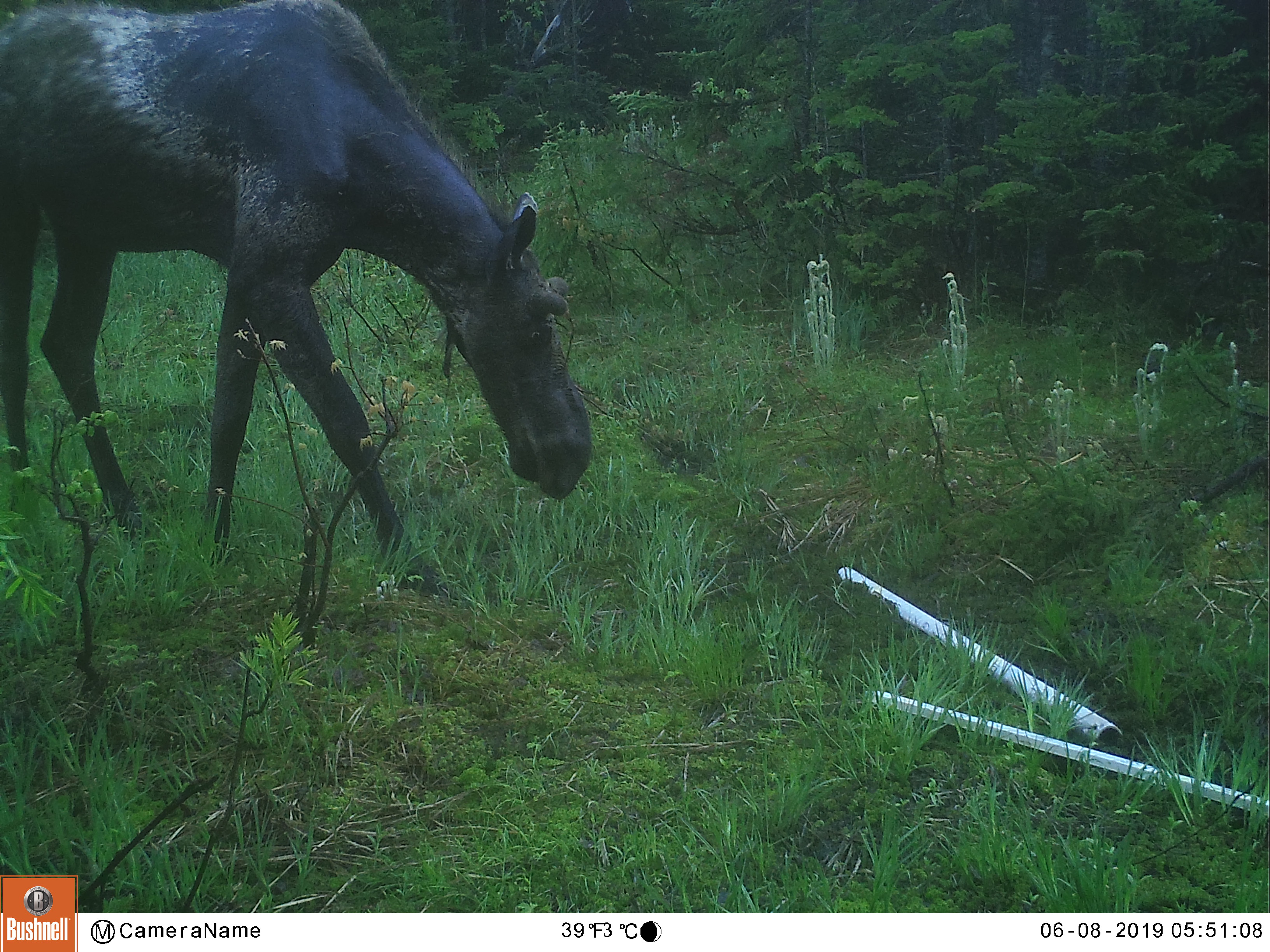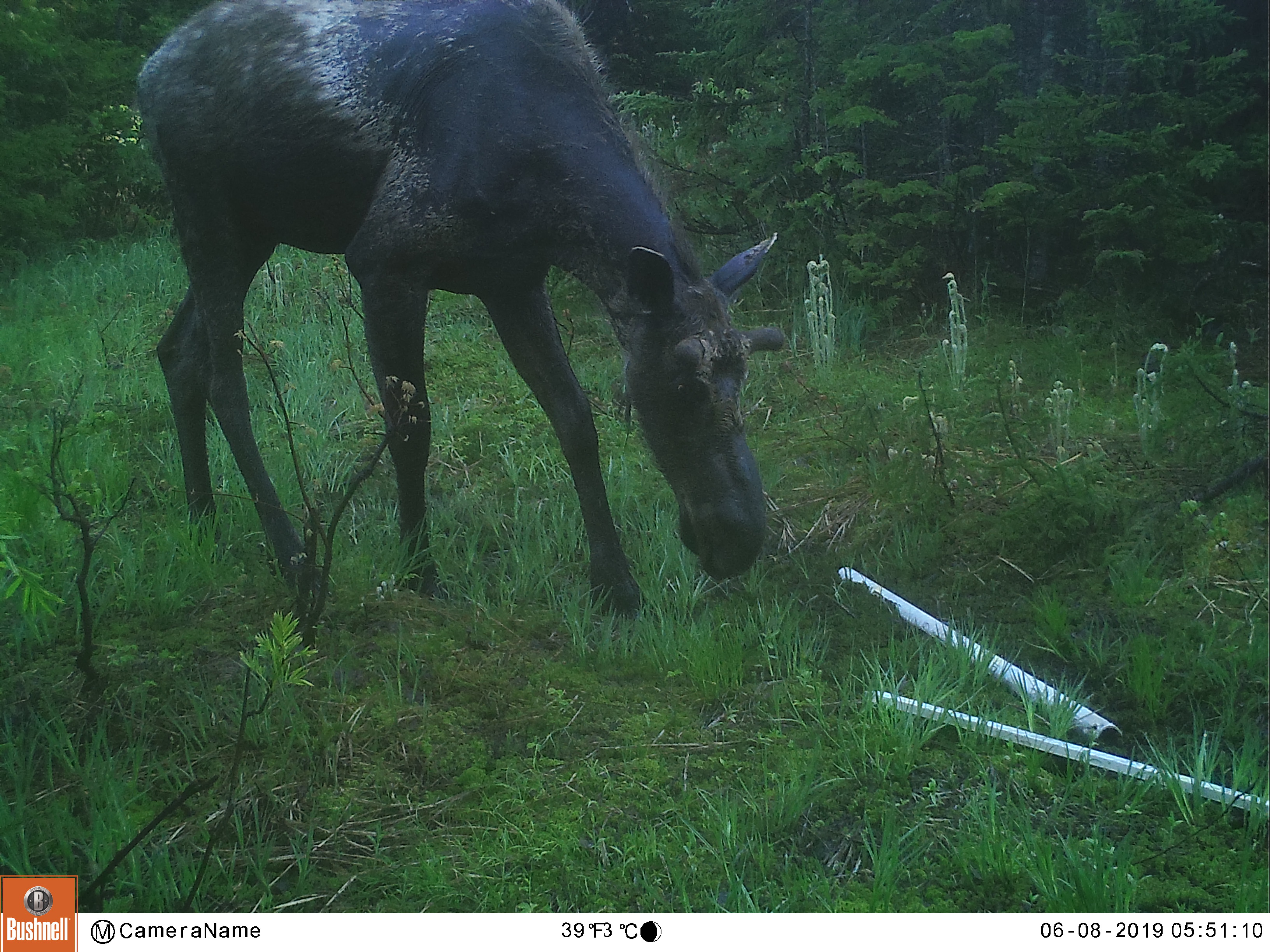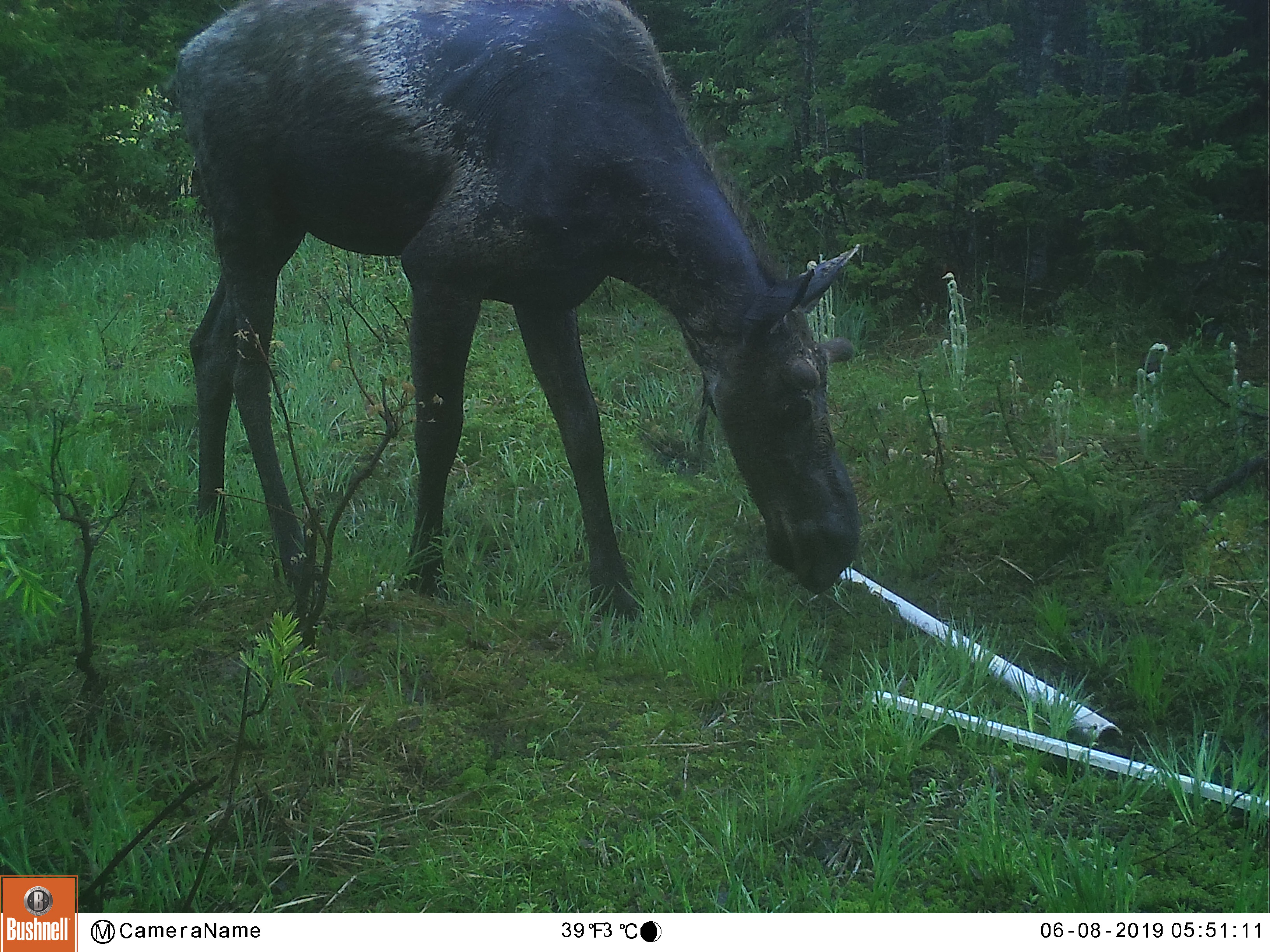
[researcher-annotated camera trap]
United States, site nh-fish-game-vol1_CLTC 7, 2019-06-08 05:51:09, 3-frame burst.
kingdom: Animalia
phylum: Chordata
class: Mammalia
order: Artiodactyla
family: Cervidae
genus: Alces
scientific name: Alces alces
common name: moose